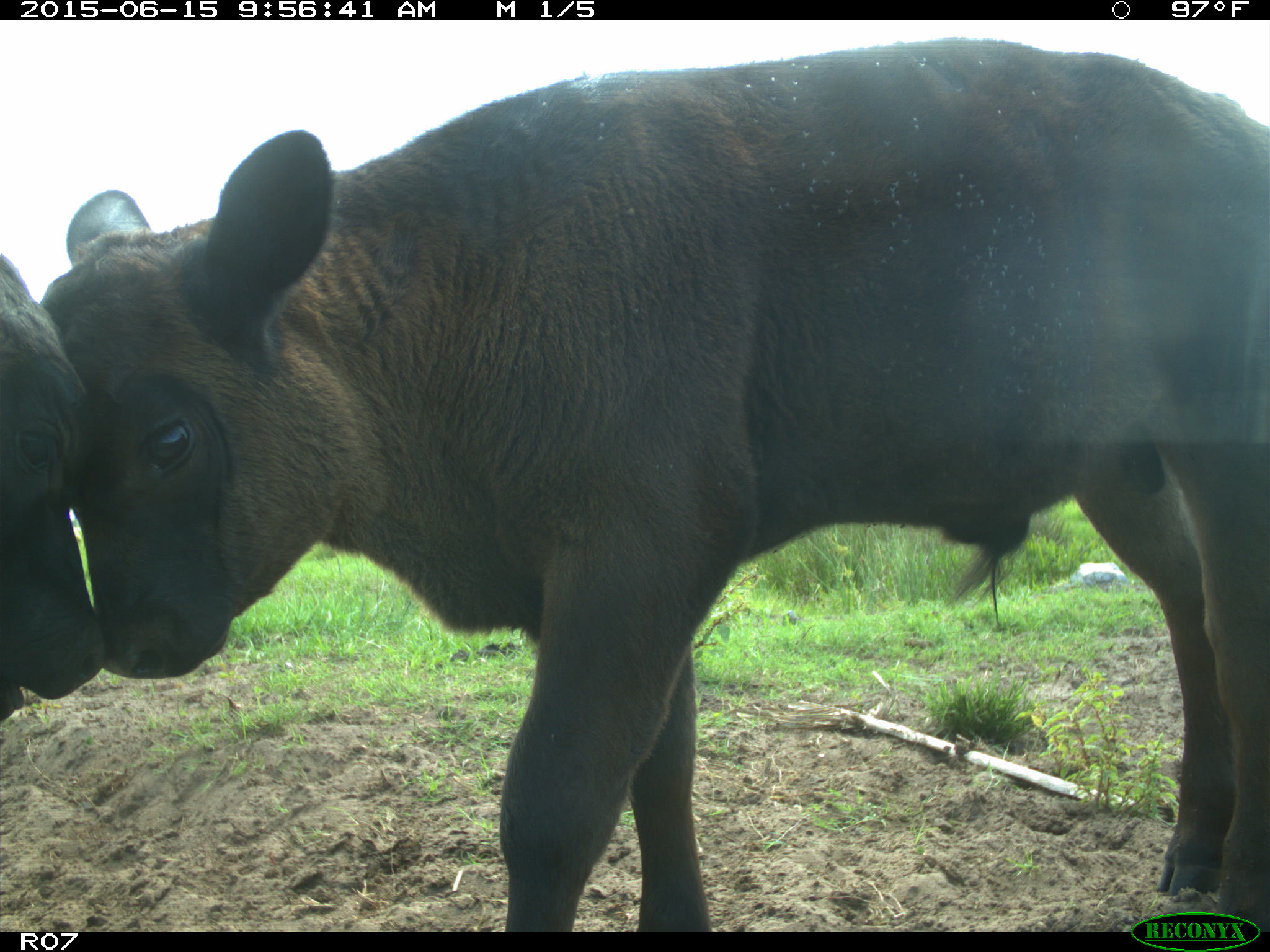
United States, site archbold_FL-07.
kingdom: Animalia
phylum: Chordata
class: Mammalia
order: Artiodactyla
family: Bovidae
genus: Bos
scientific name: Bos taurus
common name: domestic cow